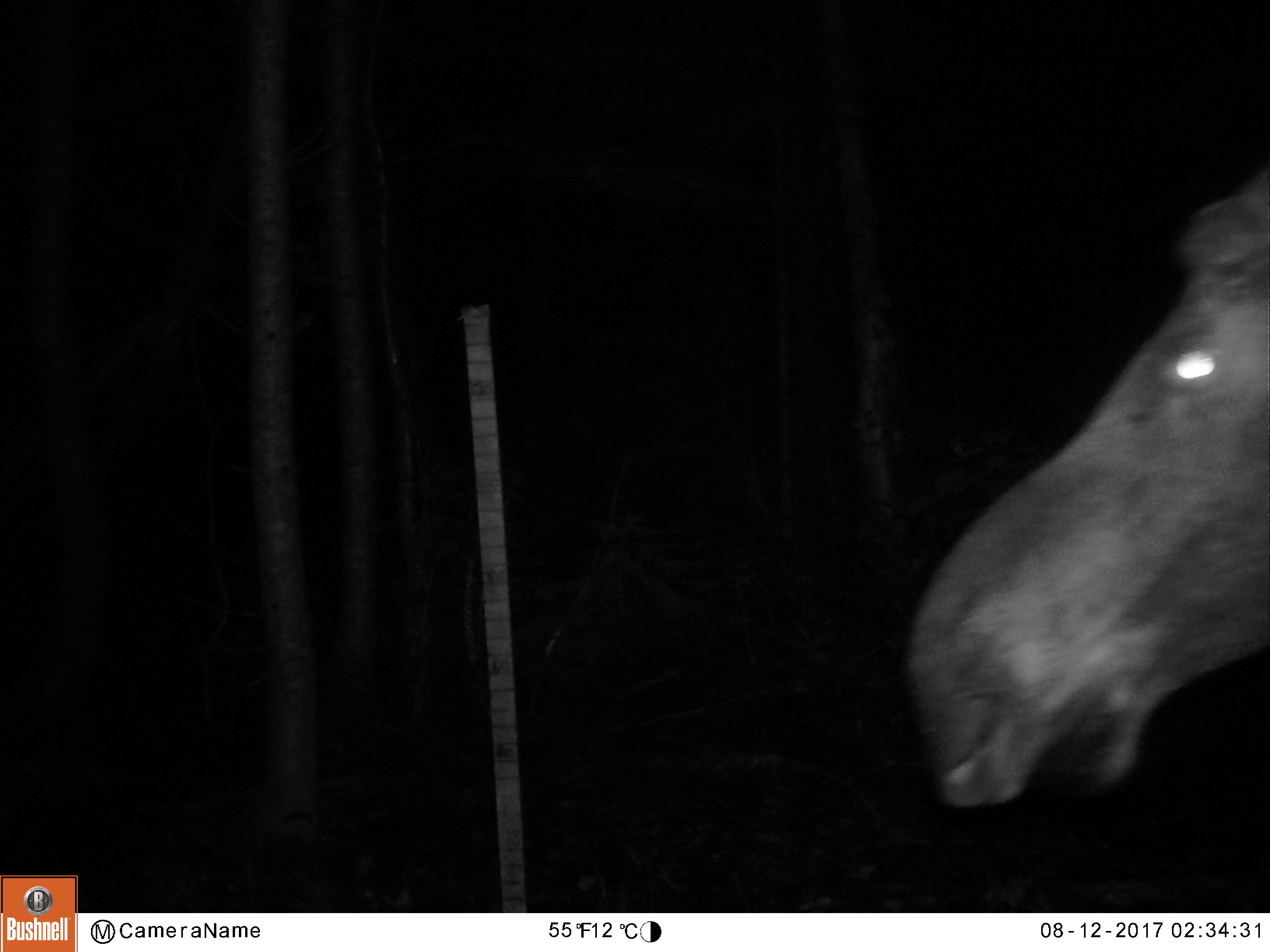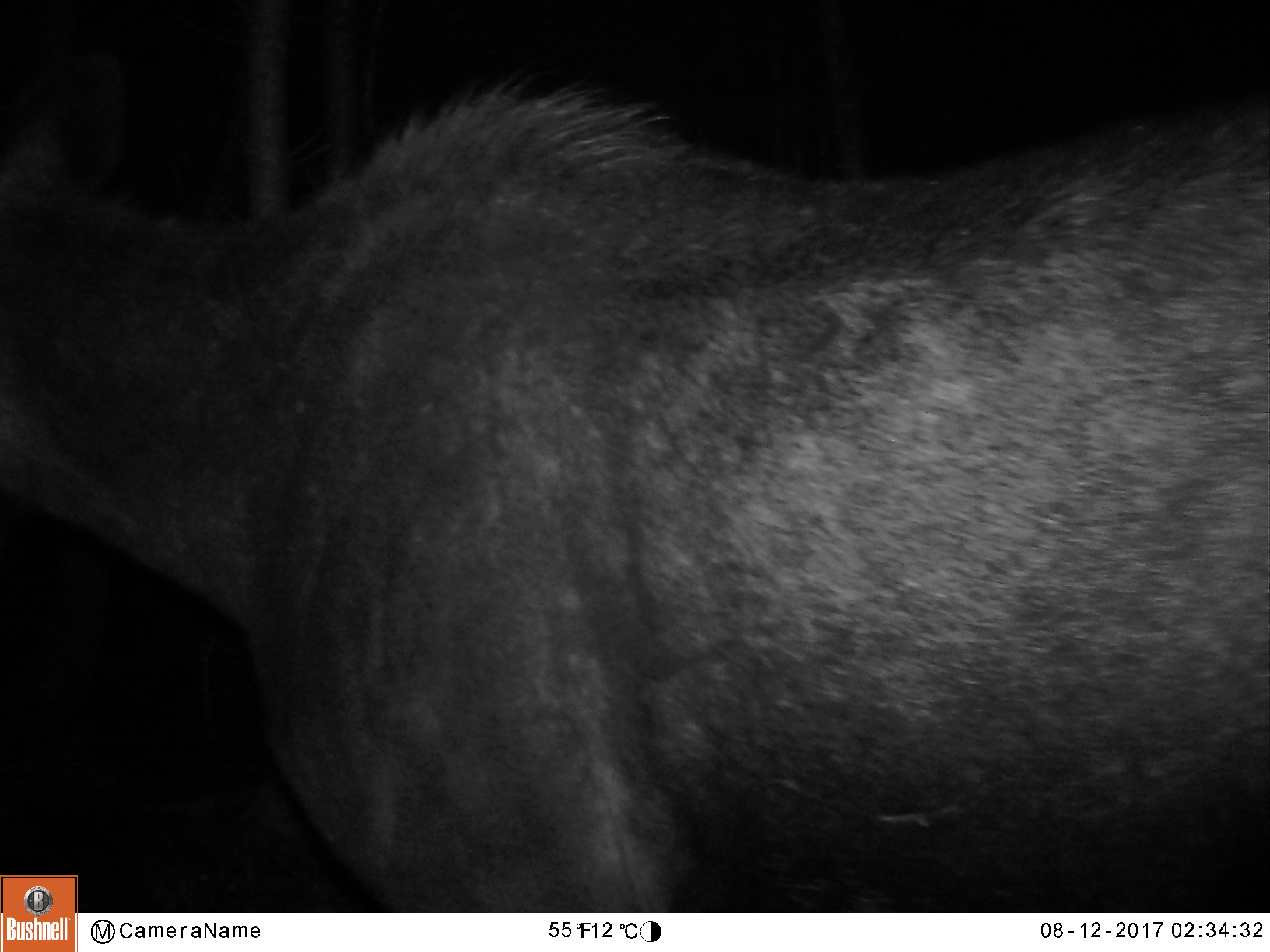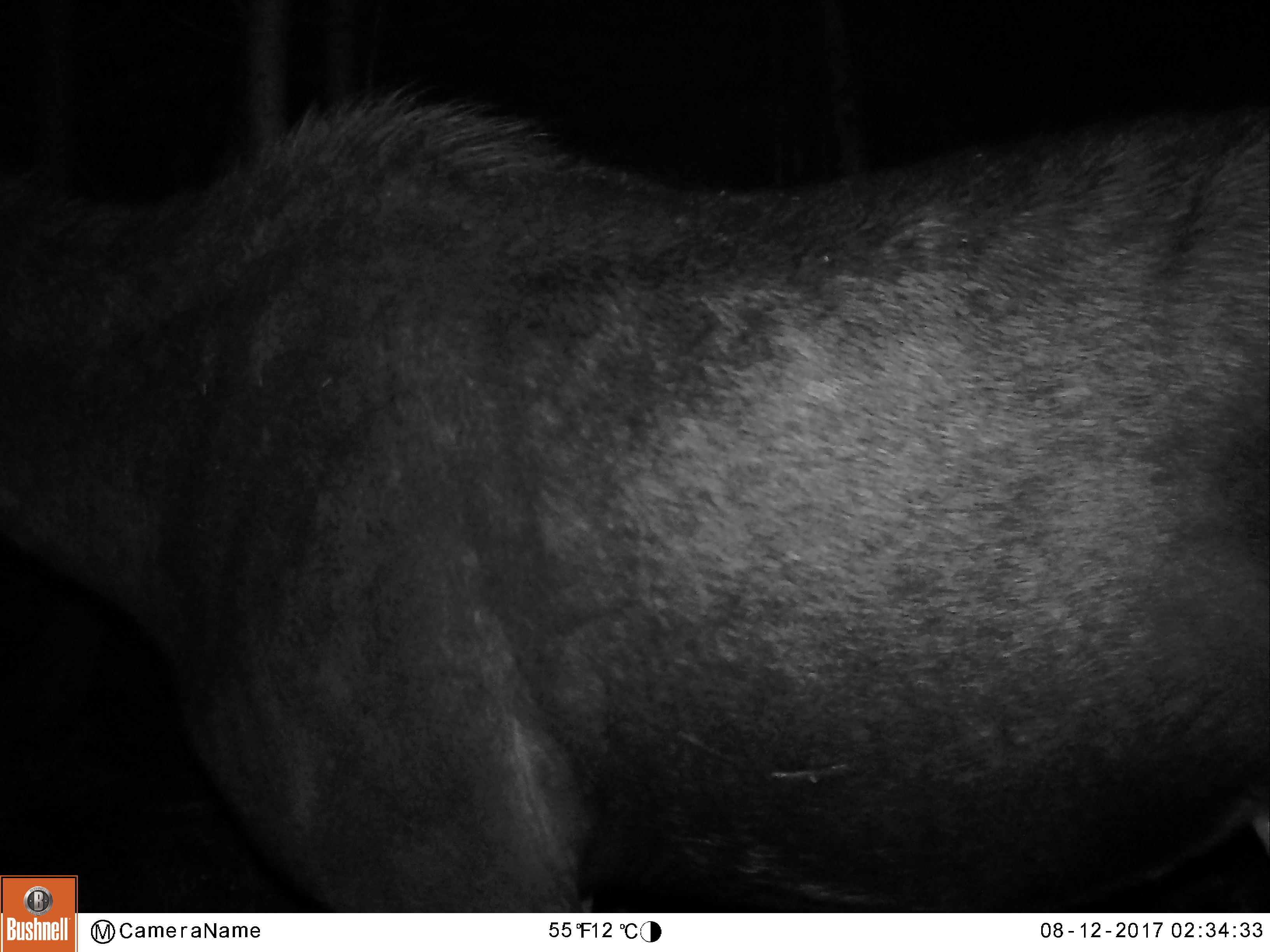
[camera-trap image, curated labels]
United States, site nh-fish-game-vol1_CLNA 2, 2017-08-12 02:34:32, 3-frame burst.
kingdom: Animalia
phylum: Chordata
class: Mammalia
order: Artiodactyla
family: Cervidae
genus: Alces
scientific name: Alces alces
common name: moose